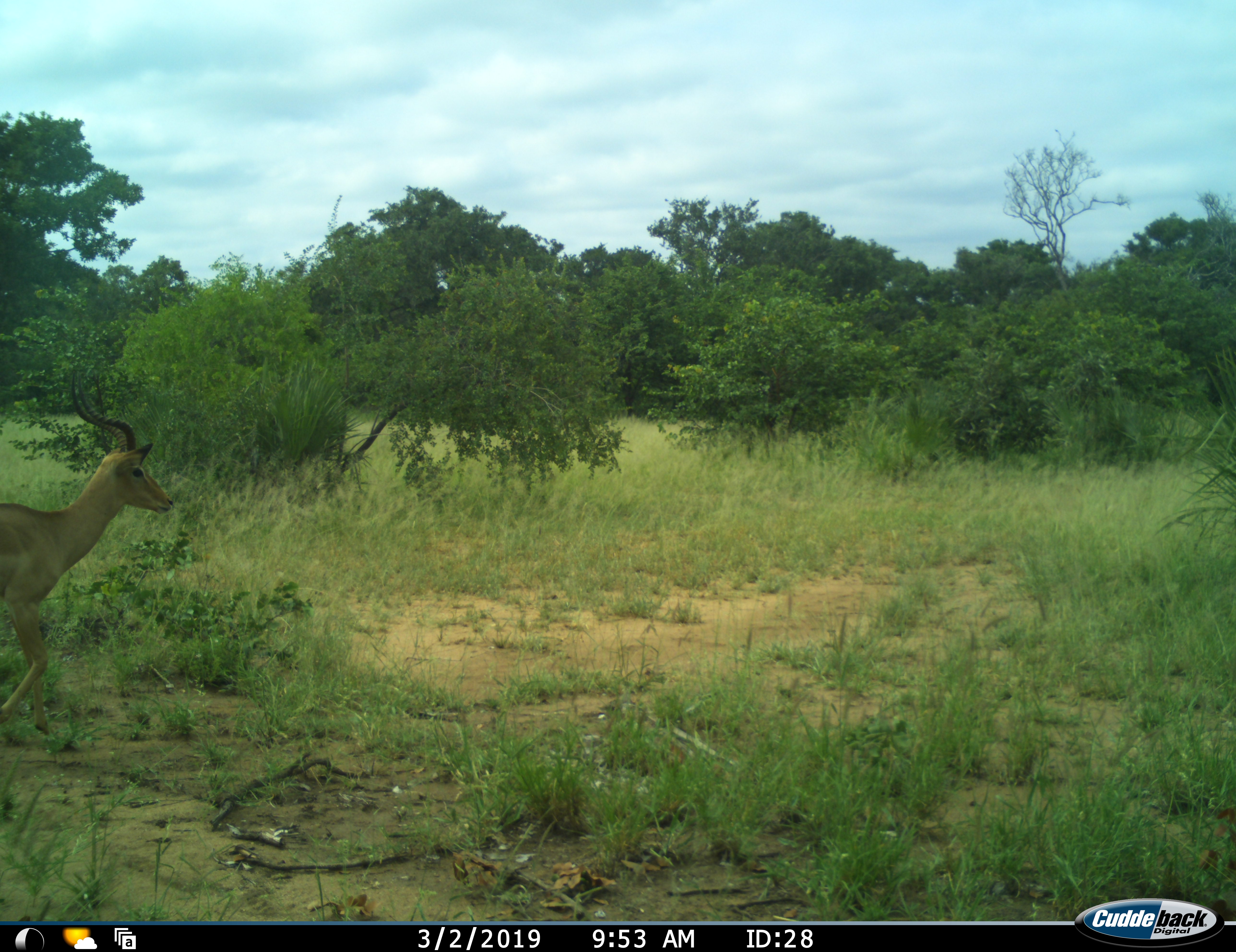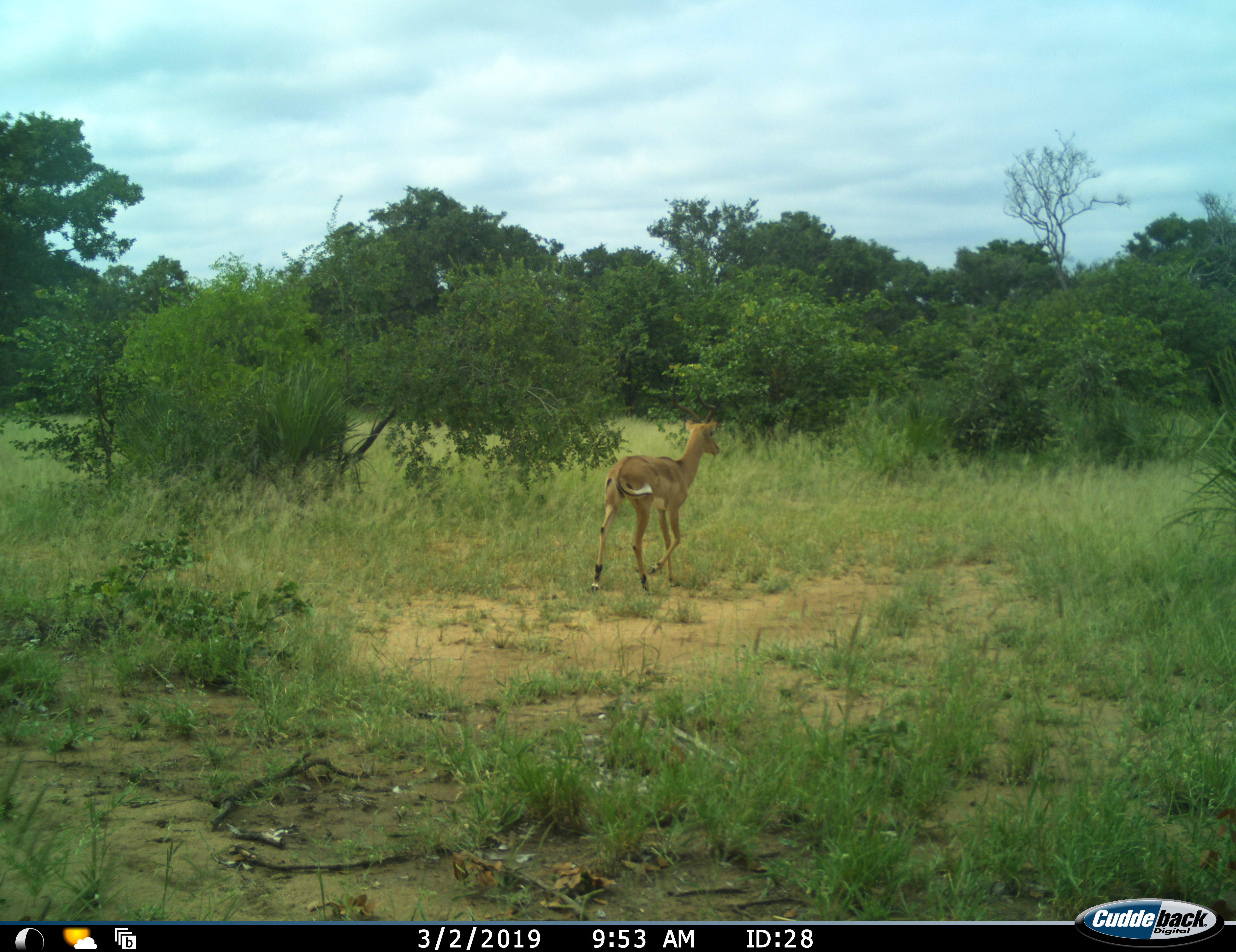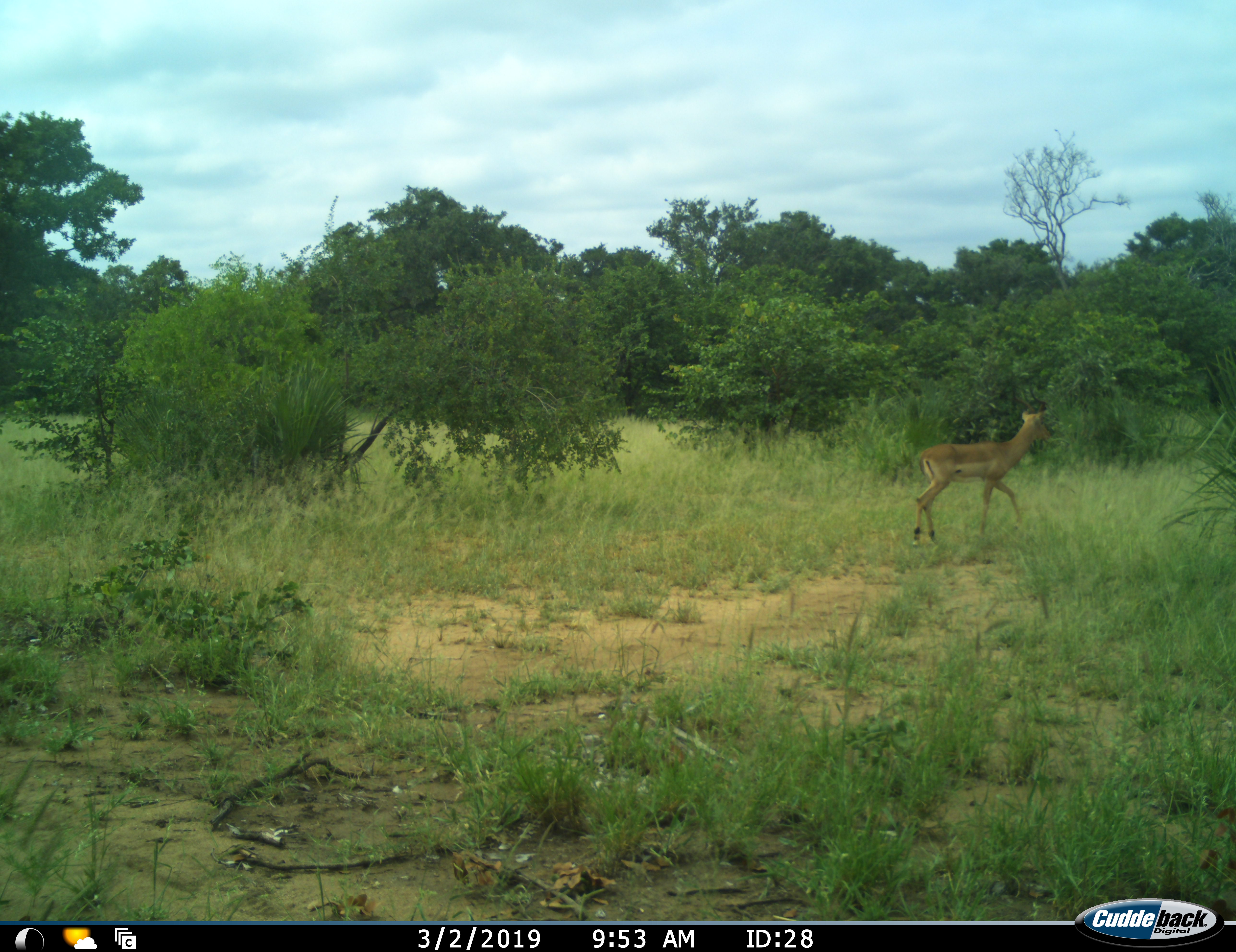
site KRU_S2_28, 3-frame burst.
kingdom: Animalia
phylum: Chordata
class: Mammalia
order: Artiodactyla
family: Bovidae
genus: Aepyceros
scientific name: Aepyceros melampus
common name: impala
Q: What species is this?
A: Impala (Aepyceros melampus).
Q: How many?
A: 1.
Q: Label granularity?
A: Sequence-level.